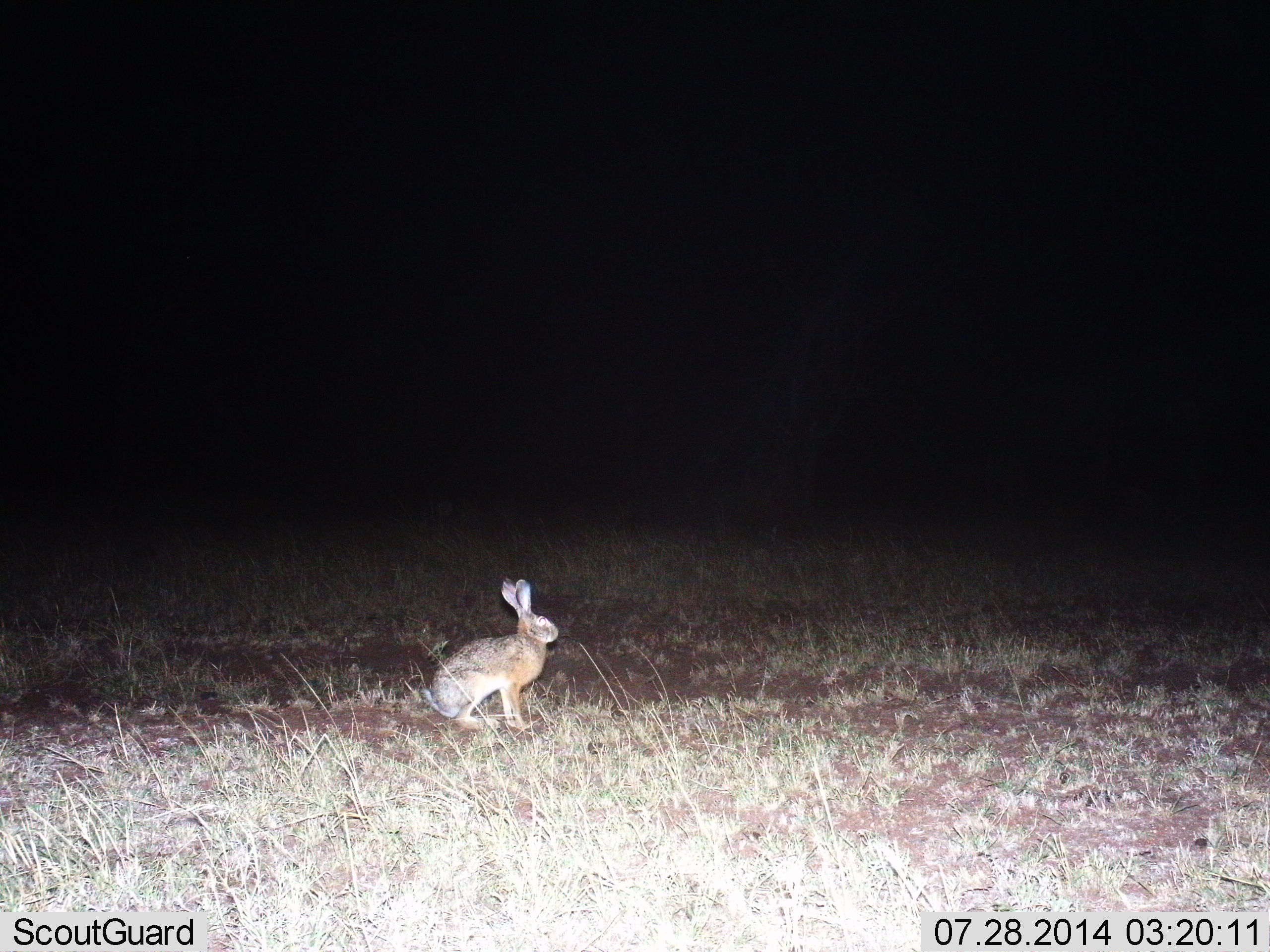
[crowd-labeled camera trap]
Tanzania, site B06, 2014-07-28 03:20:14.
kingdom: Animalia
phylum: Chordata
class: Mammalia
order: Lagomorpha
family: Leporidae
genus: Lepus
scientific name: Lepus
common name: hare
Hare (Lepus), count 1. Behavior (volunteer vote fractions): standing 80%, resting 20%, moving 0%, interacting 0%. Young present (vote fraction): 0%. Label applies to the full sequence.